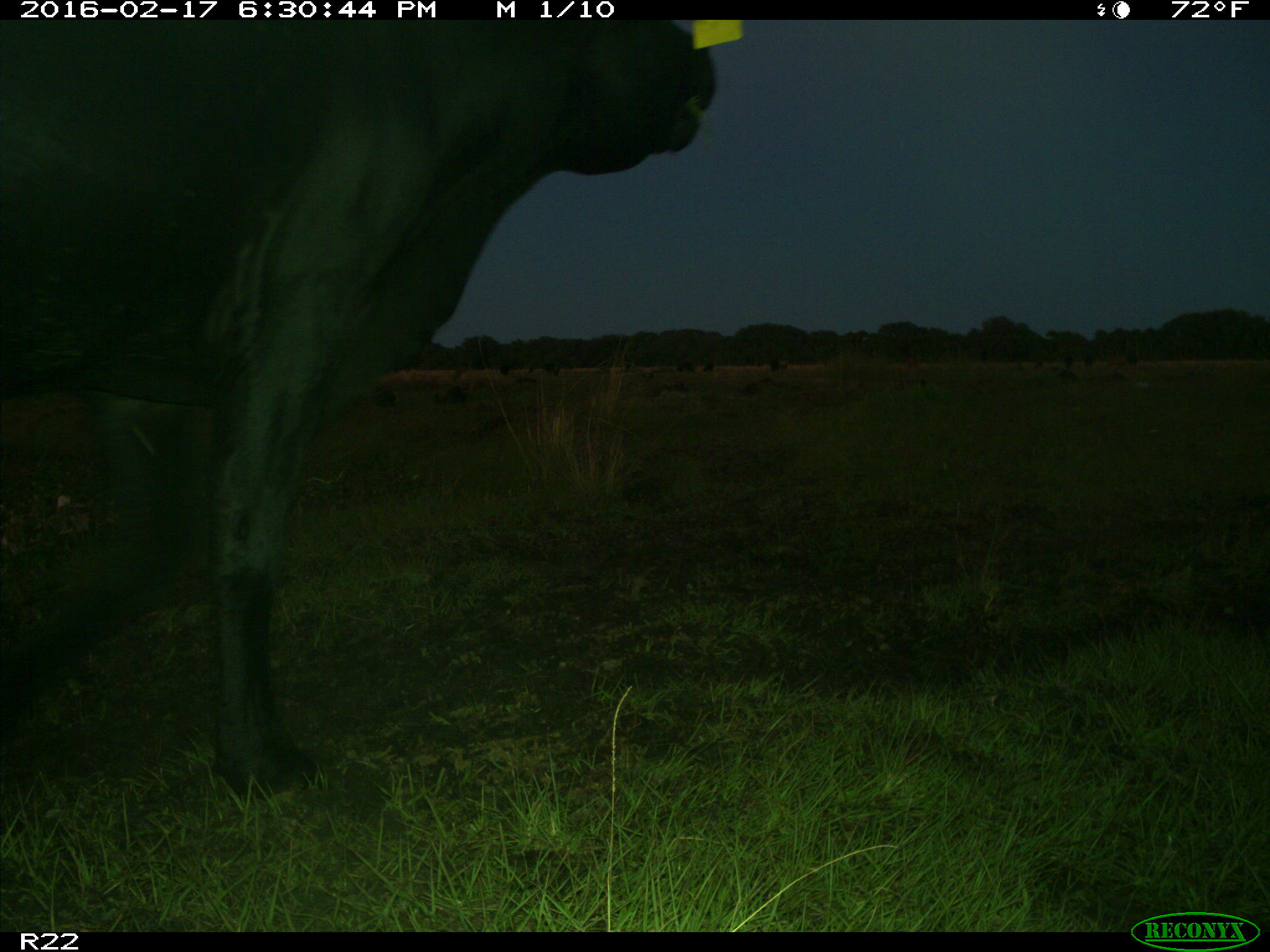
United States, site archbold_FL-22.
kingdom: Animalia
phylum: Chordata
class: Mammalia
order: Artiodactyla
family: Bovidae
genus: Bos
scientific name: Bos taurus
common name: domestic cow